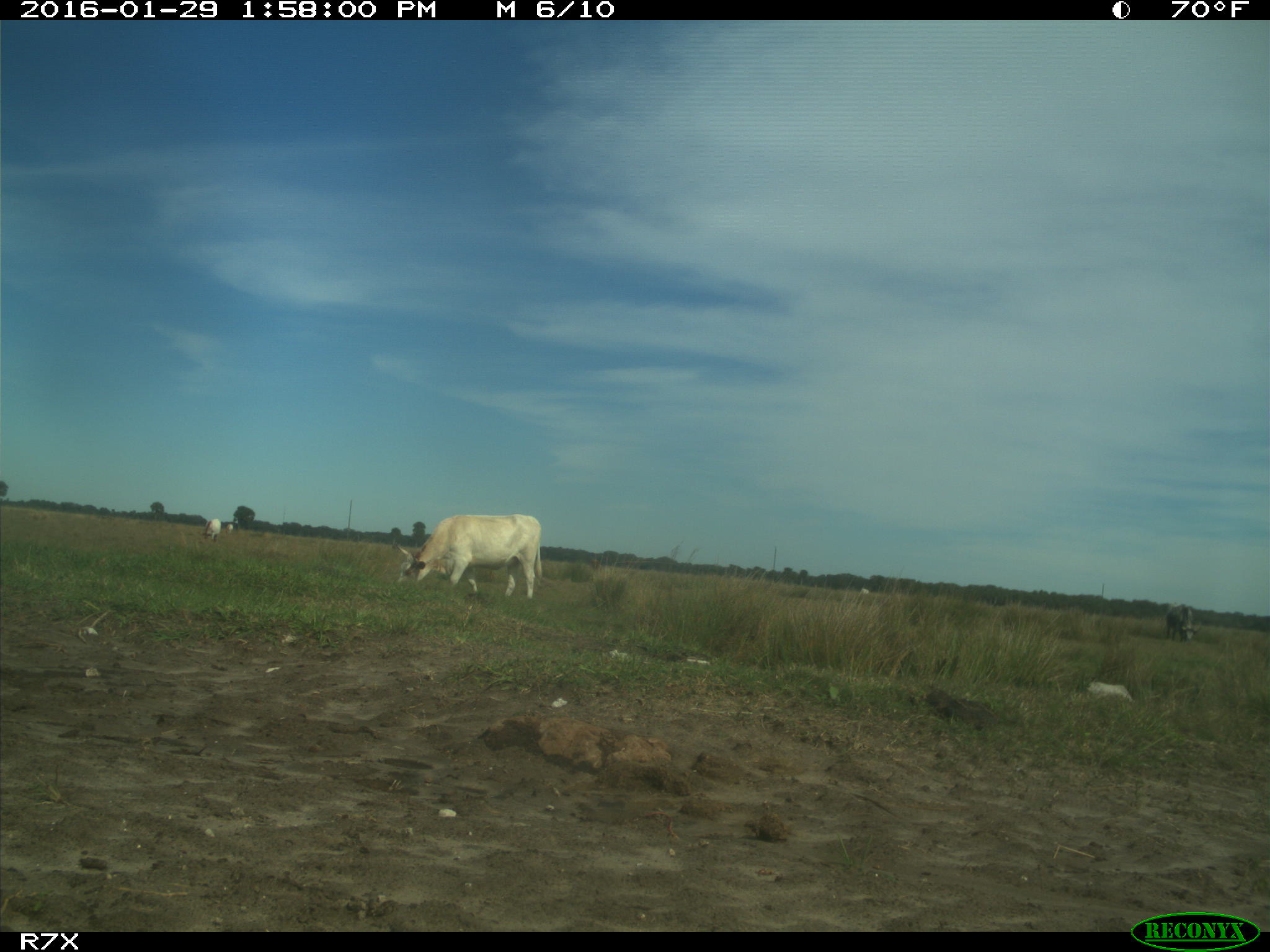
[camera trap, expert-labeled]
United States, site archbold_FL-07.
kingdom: Animalia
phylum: Chordata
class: Mammalia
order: Artiodactyla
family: Bovidae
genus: Bos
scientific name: Bos taurus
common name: domestic cow